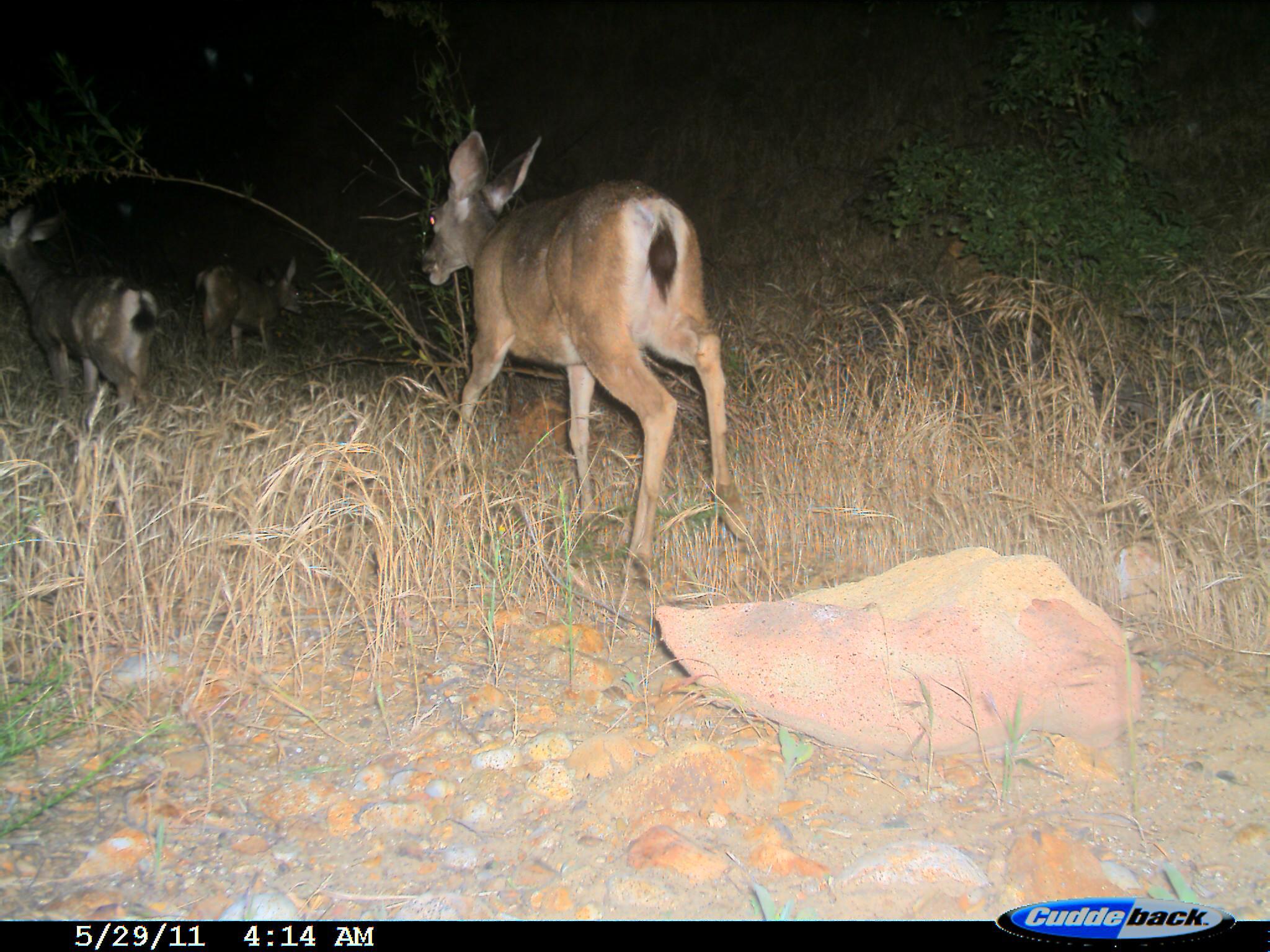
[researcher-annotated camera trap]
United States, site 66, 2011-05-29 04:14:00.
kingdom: Animalia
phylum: Chordata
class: Mammalia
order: Artiodactyla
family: Cervidae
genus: Odocoileus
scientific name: Odocoileus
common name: deer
Deer (Odocoileus).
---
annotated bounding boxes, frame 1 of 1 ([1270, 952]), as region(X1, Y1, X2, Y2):
deer: region(414, 130, 748, 584); region(0, 196, 159, 433); region(187, 255, 307, 368)